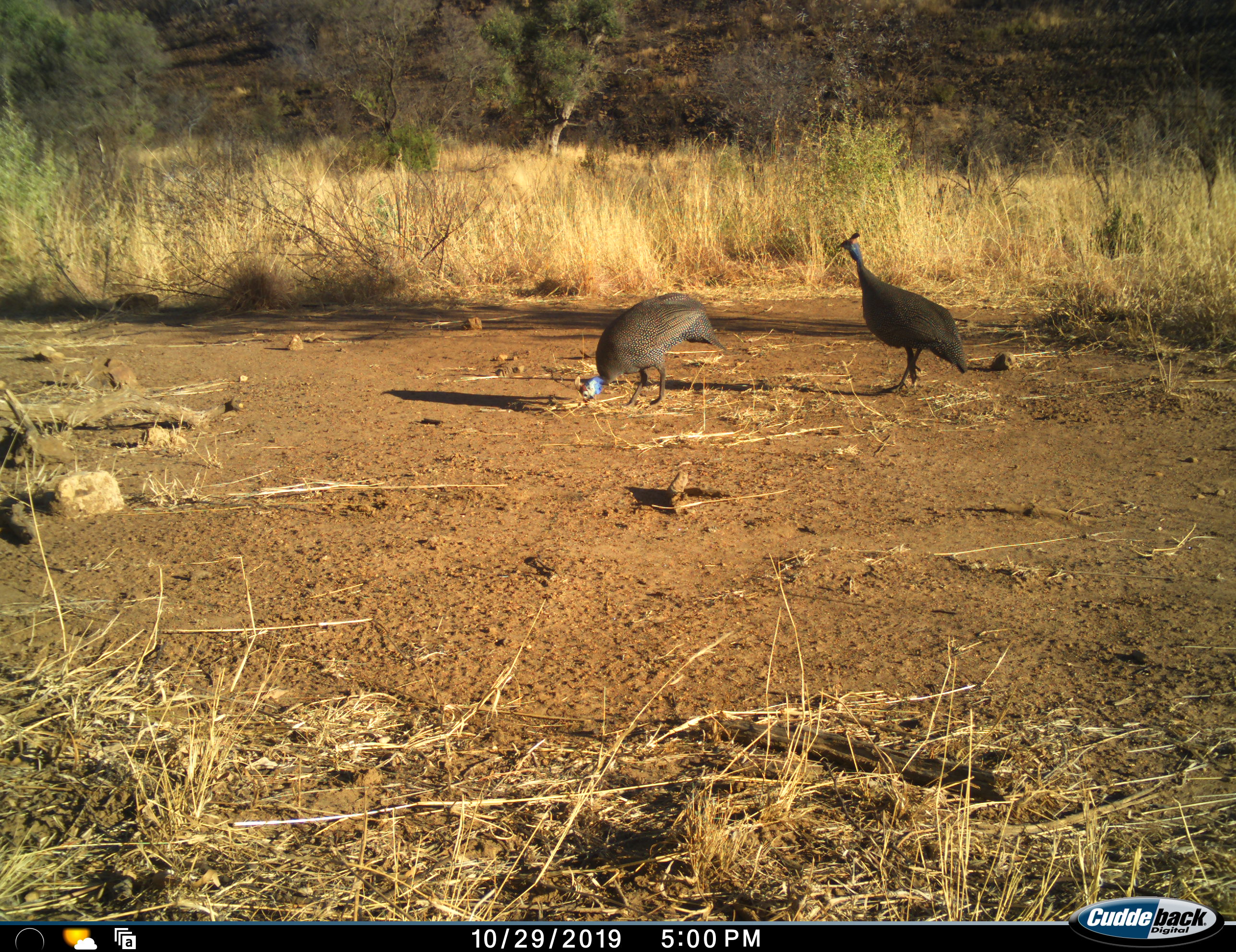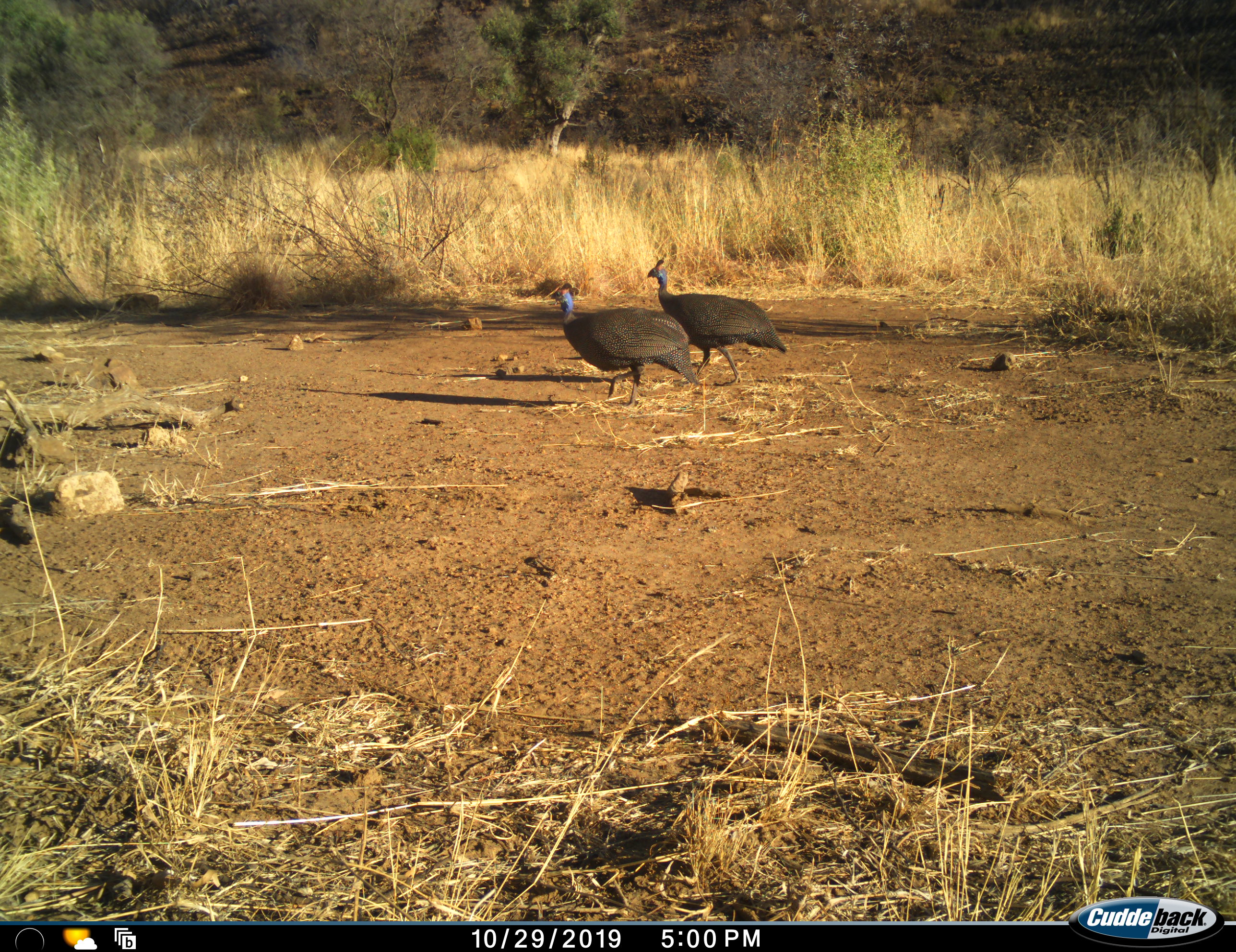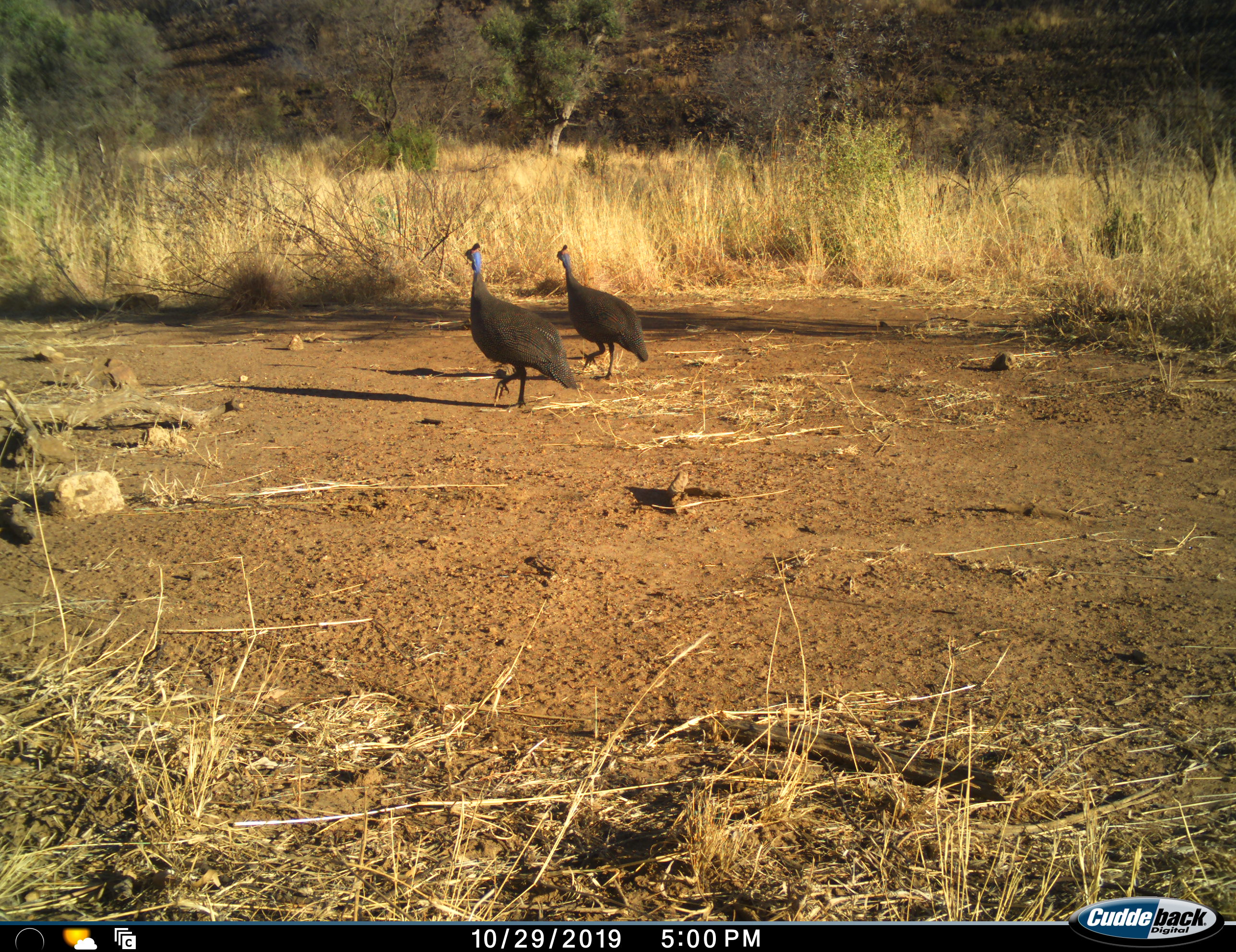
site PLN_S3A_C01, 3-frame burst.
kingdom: Animalia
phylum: Chordata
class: Aves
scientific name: Aves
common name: bird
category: birdother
Birdother (bird) (Aves), count 2. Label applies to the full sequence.